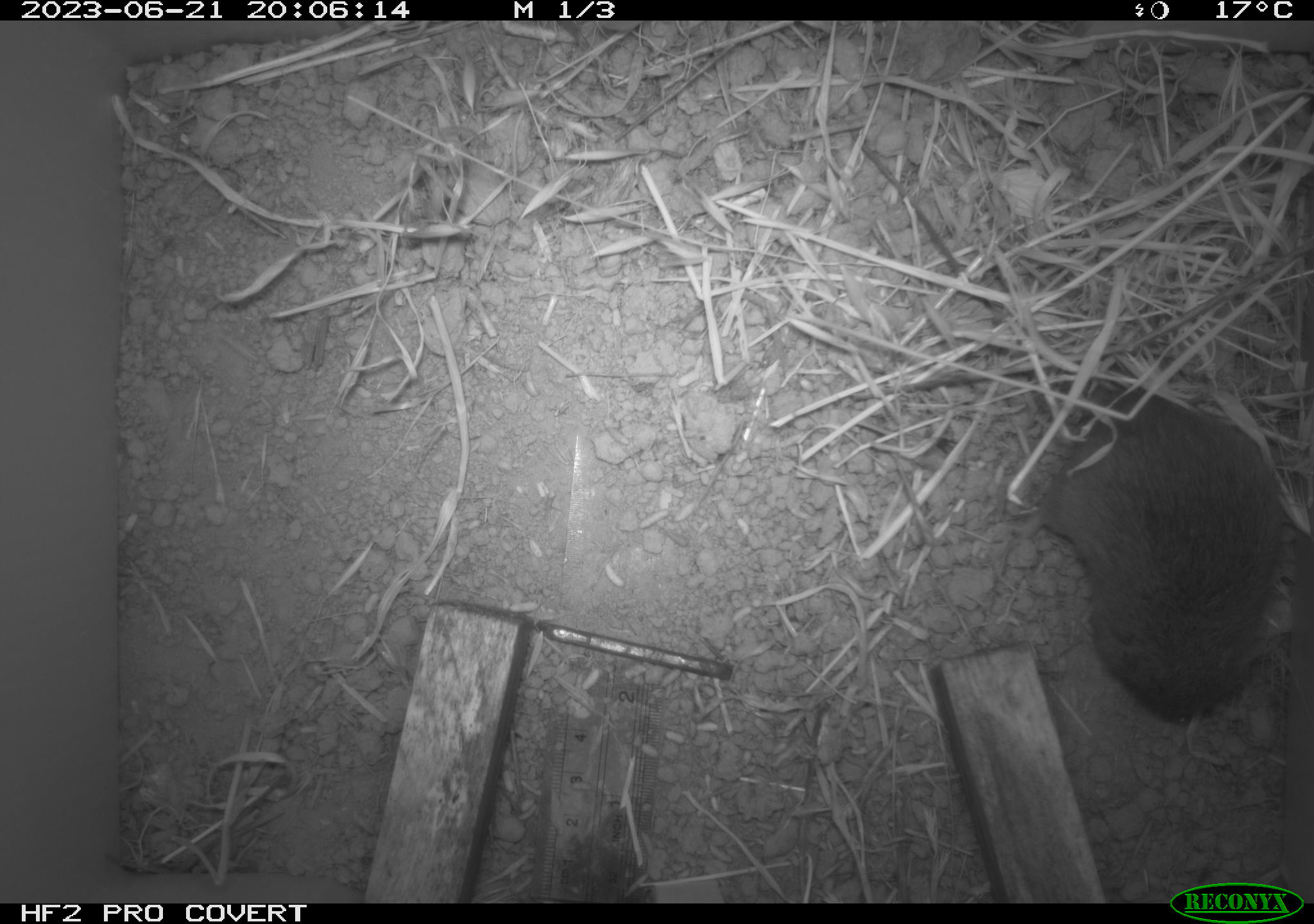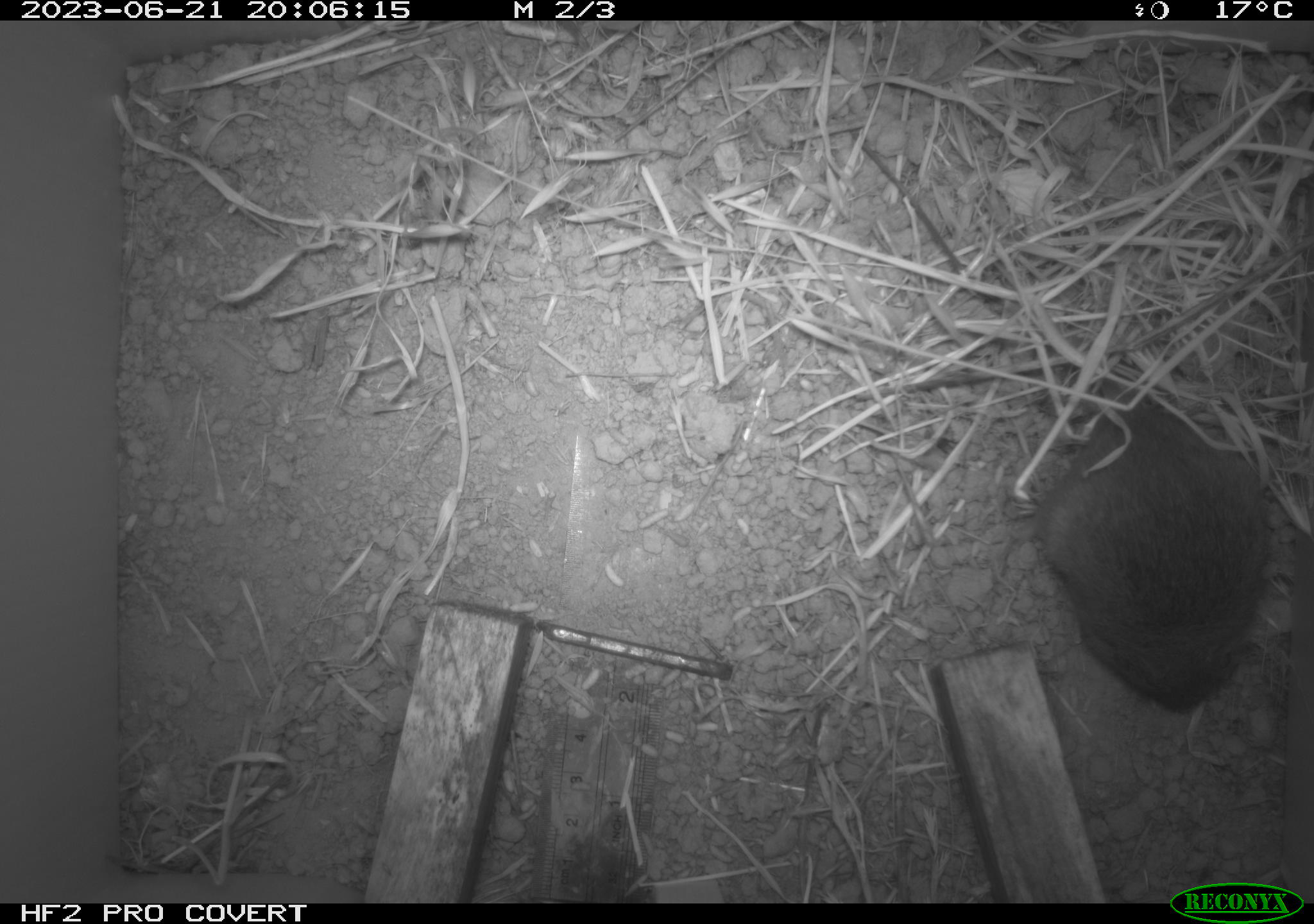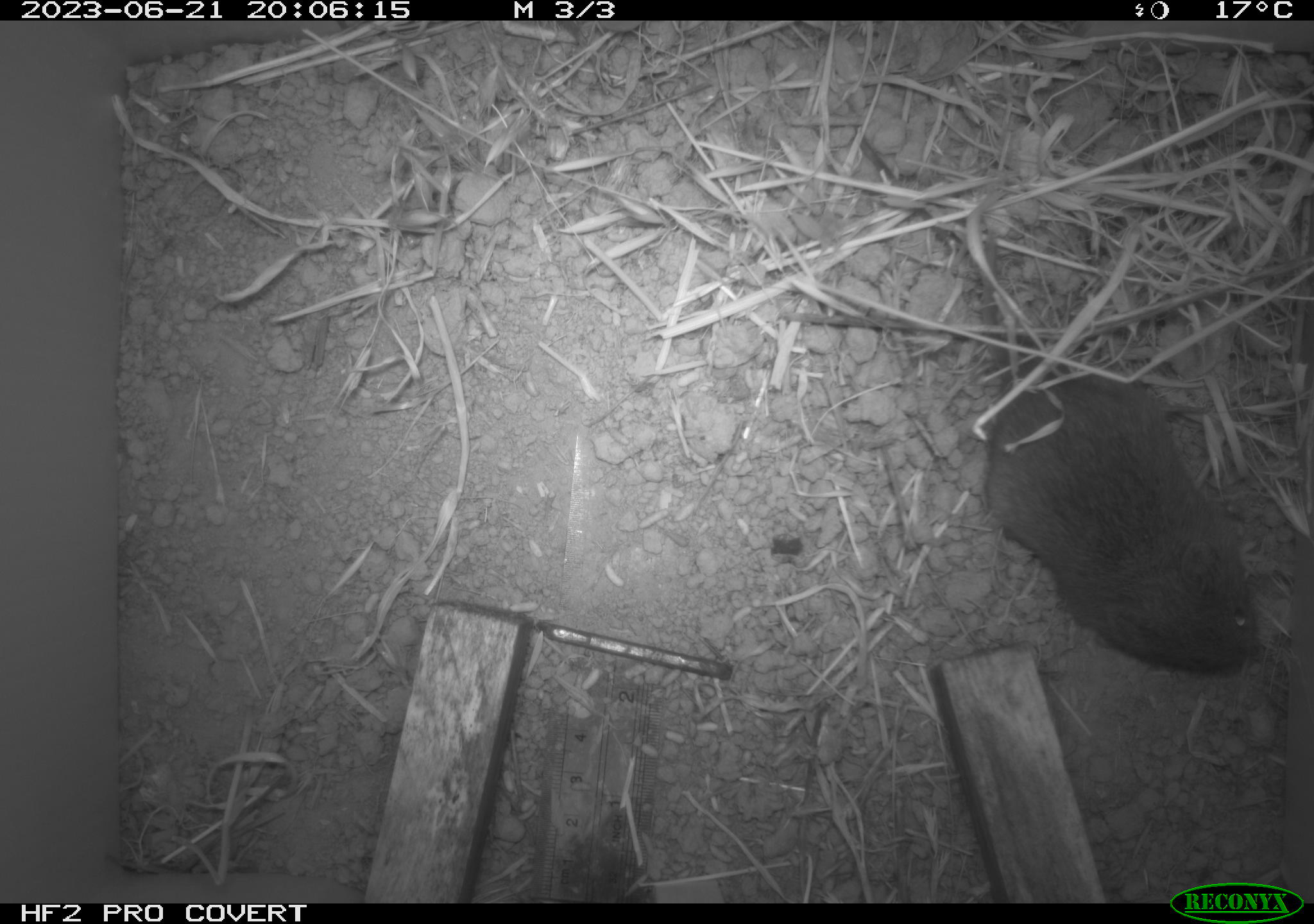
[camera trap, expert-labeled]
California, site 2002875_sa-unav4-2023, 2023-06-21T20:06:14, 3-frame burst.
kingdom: Animalia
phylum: Chordata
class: Mammalia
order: Rodentia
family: Cricetidae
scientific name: Arvicolinae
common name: voles, lemmings, and muskrats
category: arvicolinae subfamily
Arvicolinae subfamily (voles, lemmings, and muskrats) (Arvicolinae).